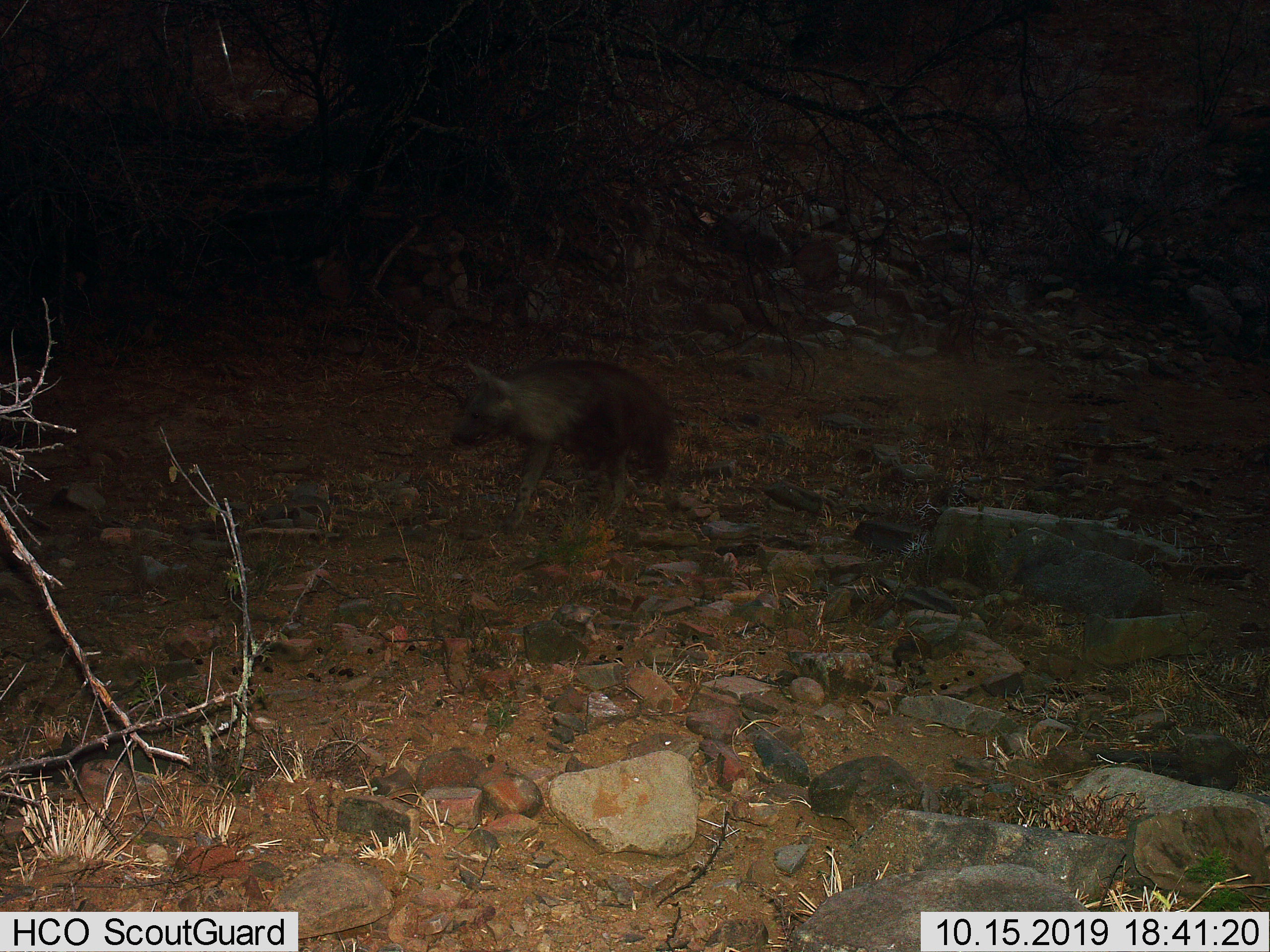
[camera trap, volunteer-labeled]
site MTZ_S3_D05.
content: unidentified animal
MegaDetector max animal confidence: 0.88